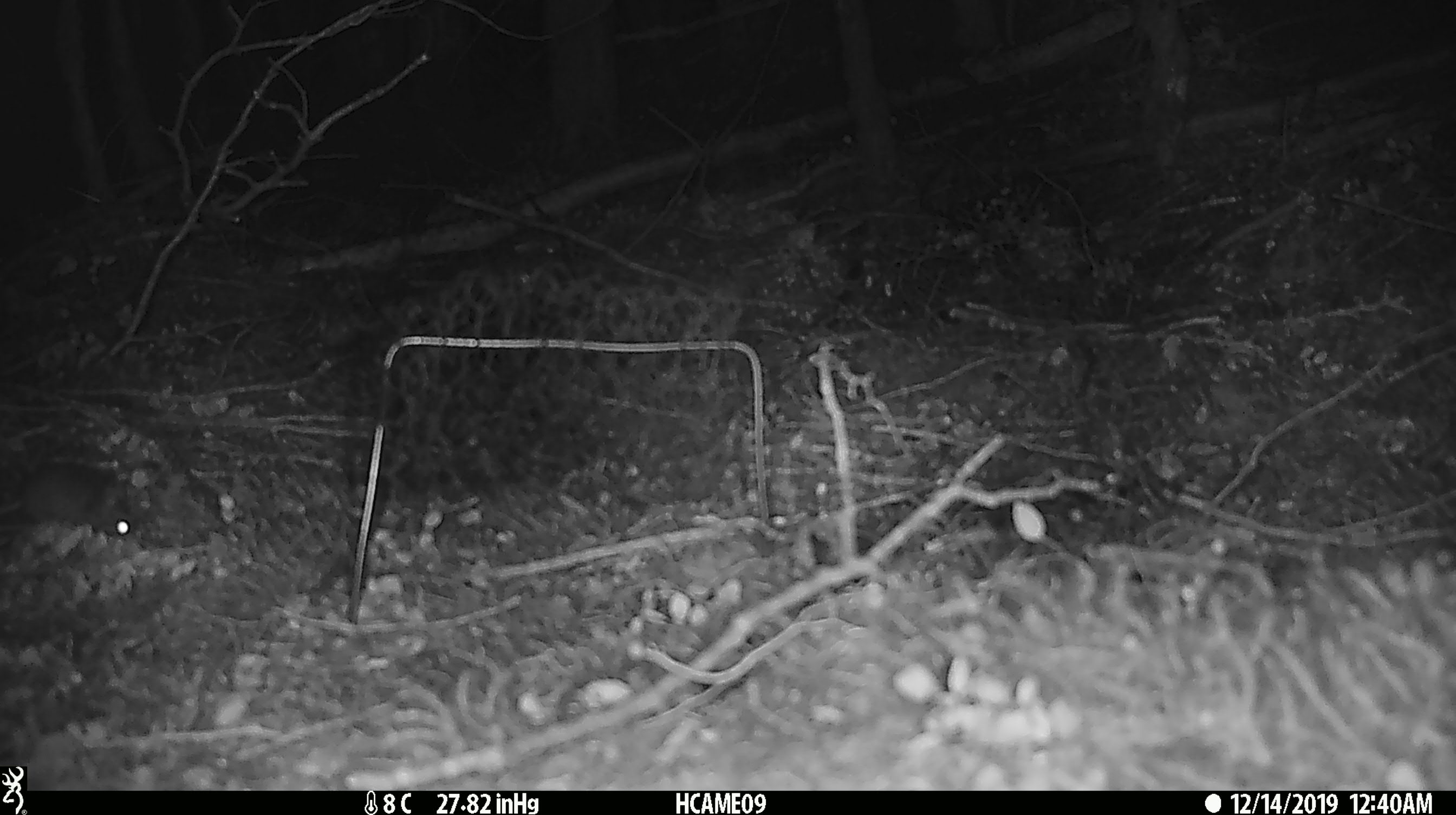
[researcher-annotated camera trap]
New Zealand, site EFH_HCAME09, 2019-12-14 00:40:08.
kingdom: Animalia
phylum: Chordata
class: Mammalia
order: Rodentia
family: Muridae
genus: Mus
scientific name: Mus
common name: mouse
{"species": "mouse (Mus)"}